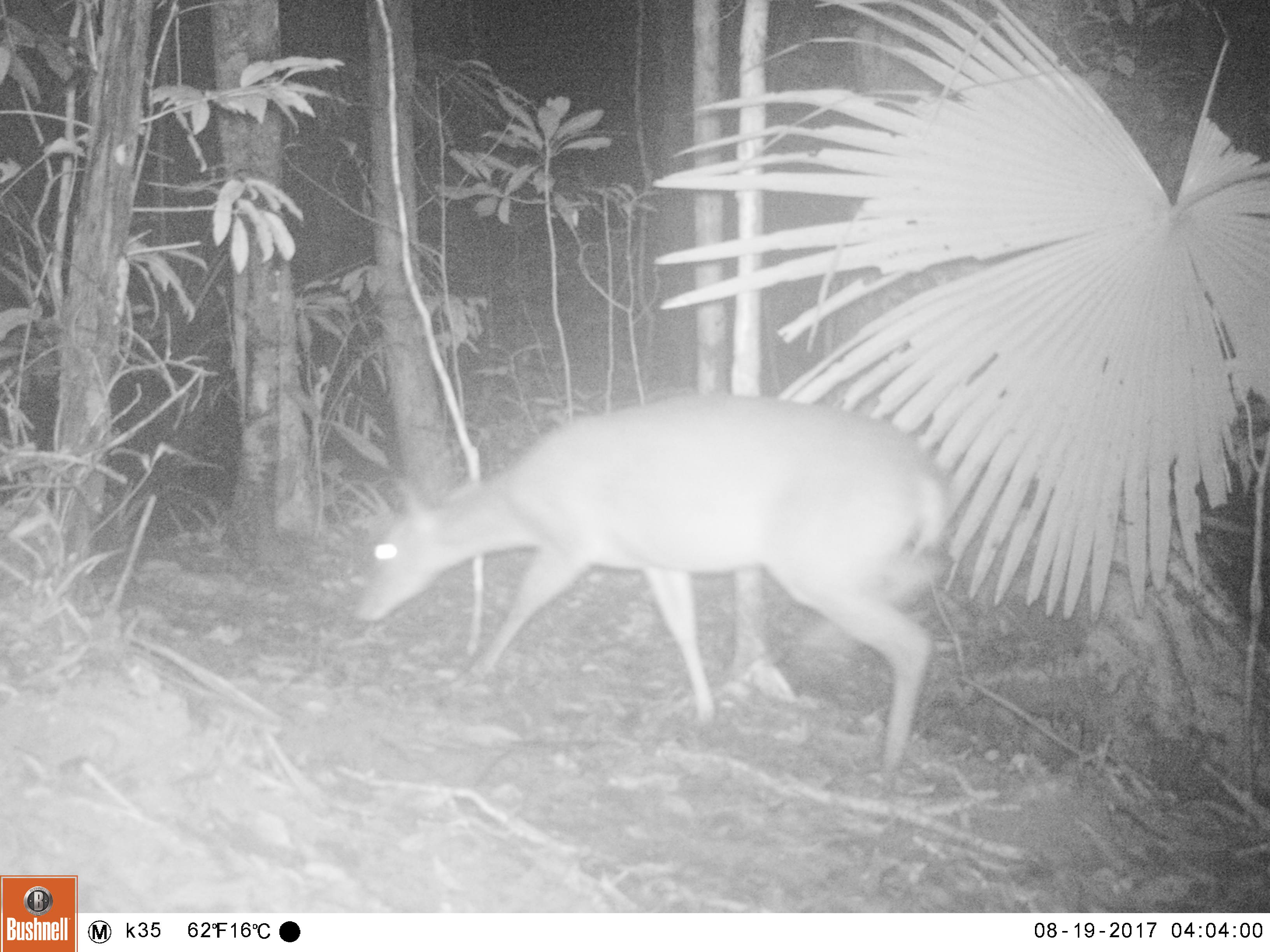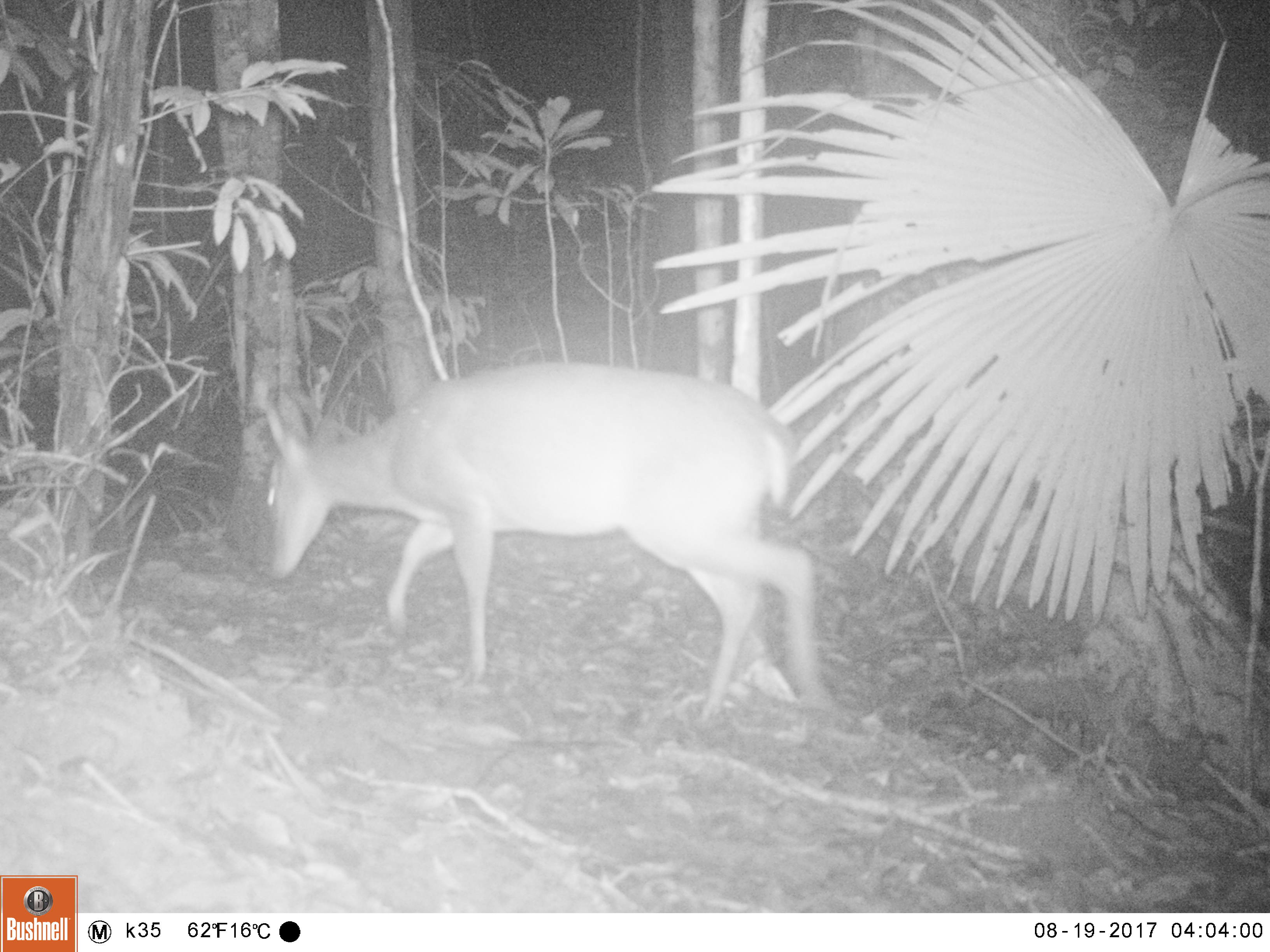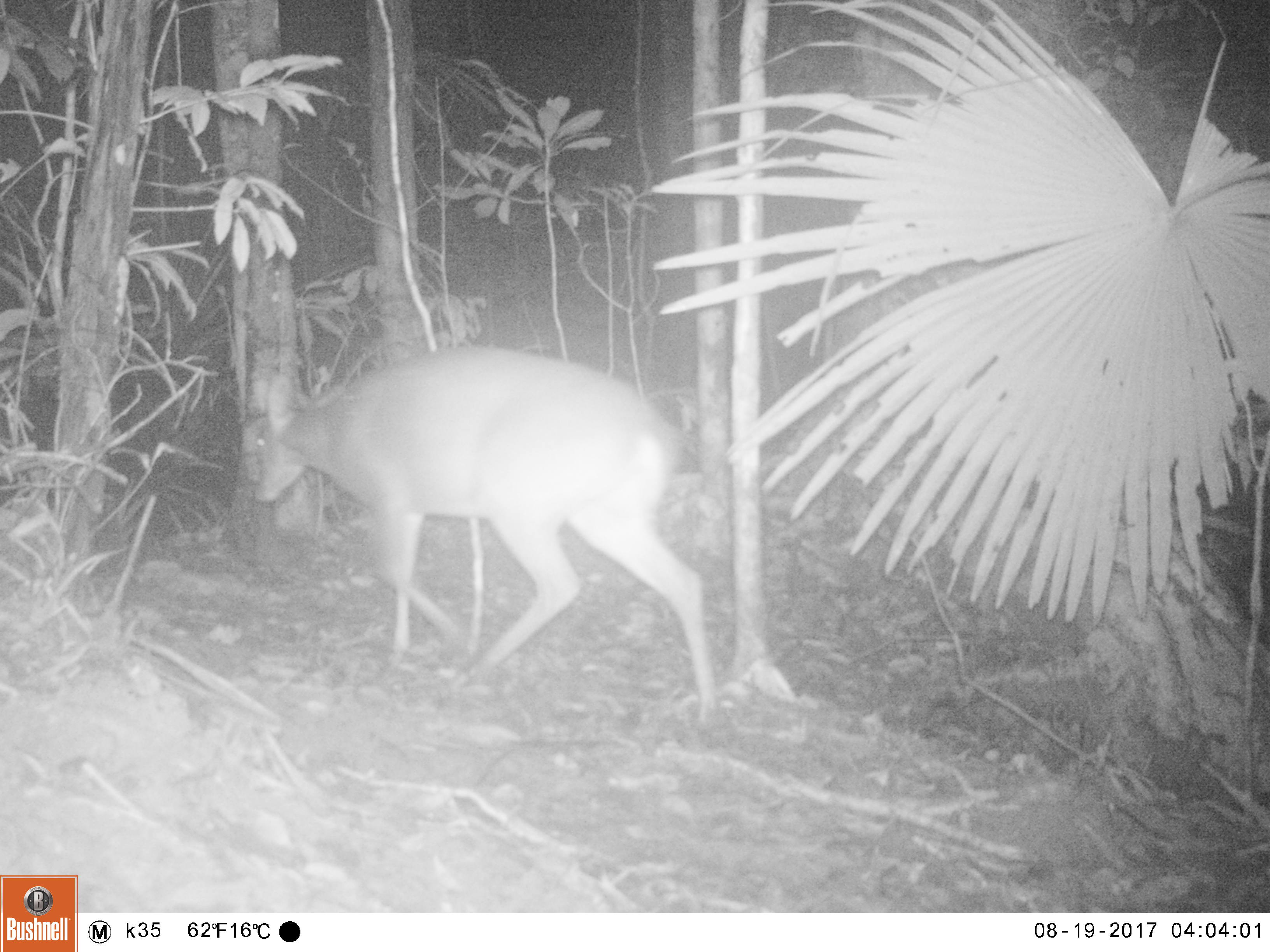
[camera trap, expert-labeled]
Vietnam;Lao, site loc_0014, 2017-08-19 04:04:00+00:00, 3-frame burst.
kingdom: Animalia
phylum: Chordata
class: Mammalia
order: Artiodactyla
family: Cervidae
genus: Muntiacus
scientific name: Muntiacus vuquangensis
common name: large-antlered muntjac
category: large antlered muntjac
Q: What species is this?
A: Large antlered muntjac (large-antlered muntjac) (Muntiacus vuquangensis).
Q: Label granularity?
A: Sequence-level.